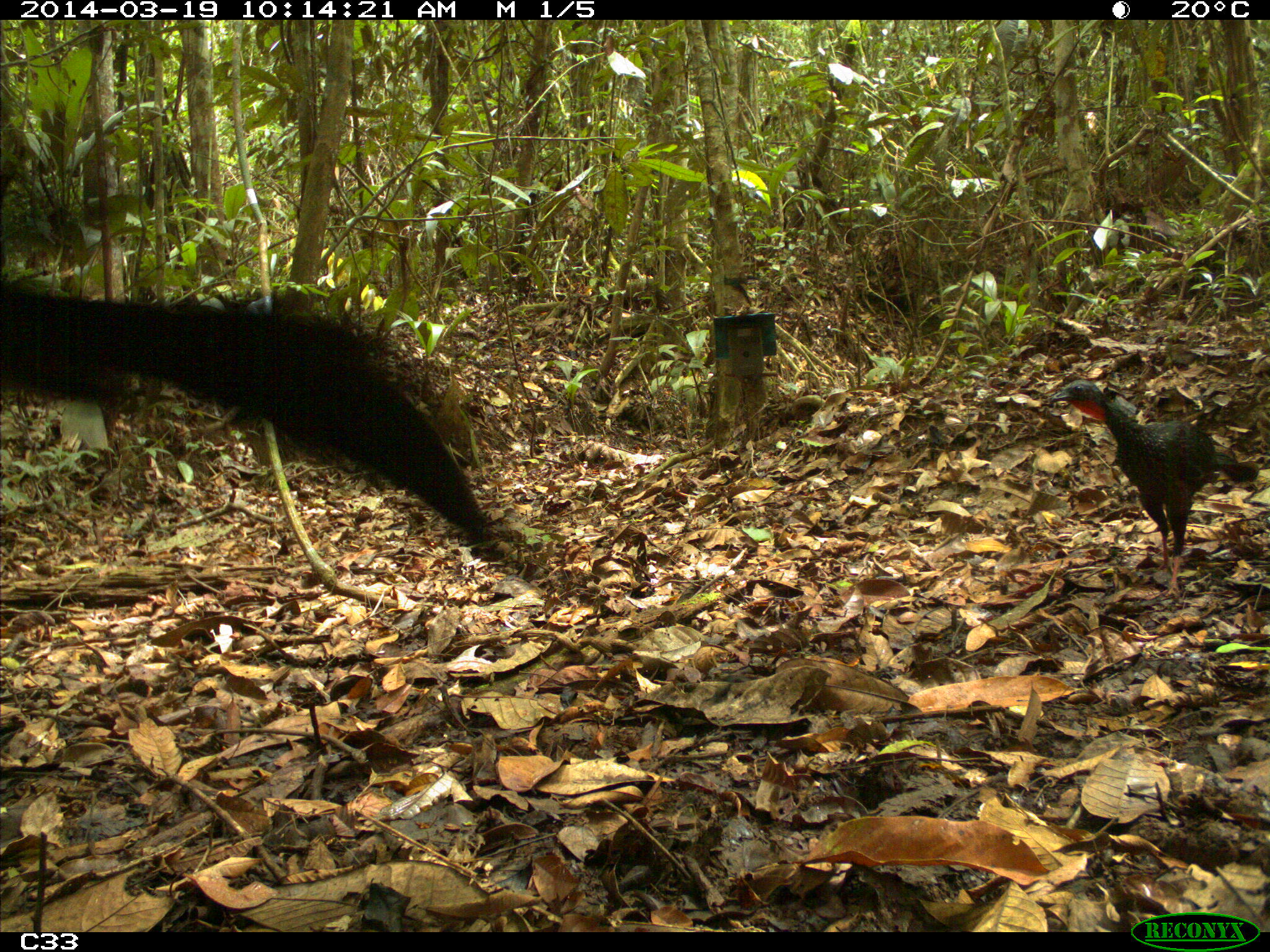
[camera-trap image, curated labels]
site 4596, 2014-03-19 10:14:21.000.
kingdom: Animalia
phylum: Chordata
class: Aves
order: Galliformes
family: Cracidae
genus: Penelope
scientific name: Penelope jacquacu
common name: spix's guan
Penelope jacquacu (spix's guan), count 2, age adult, sex female.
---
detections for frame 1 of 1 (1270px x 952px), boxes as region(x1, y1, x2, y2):
penelope jacquacu: region(0, 284, 518, 567); region(1051, 383, 1257, 601)